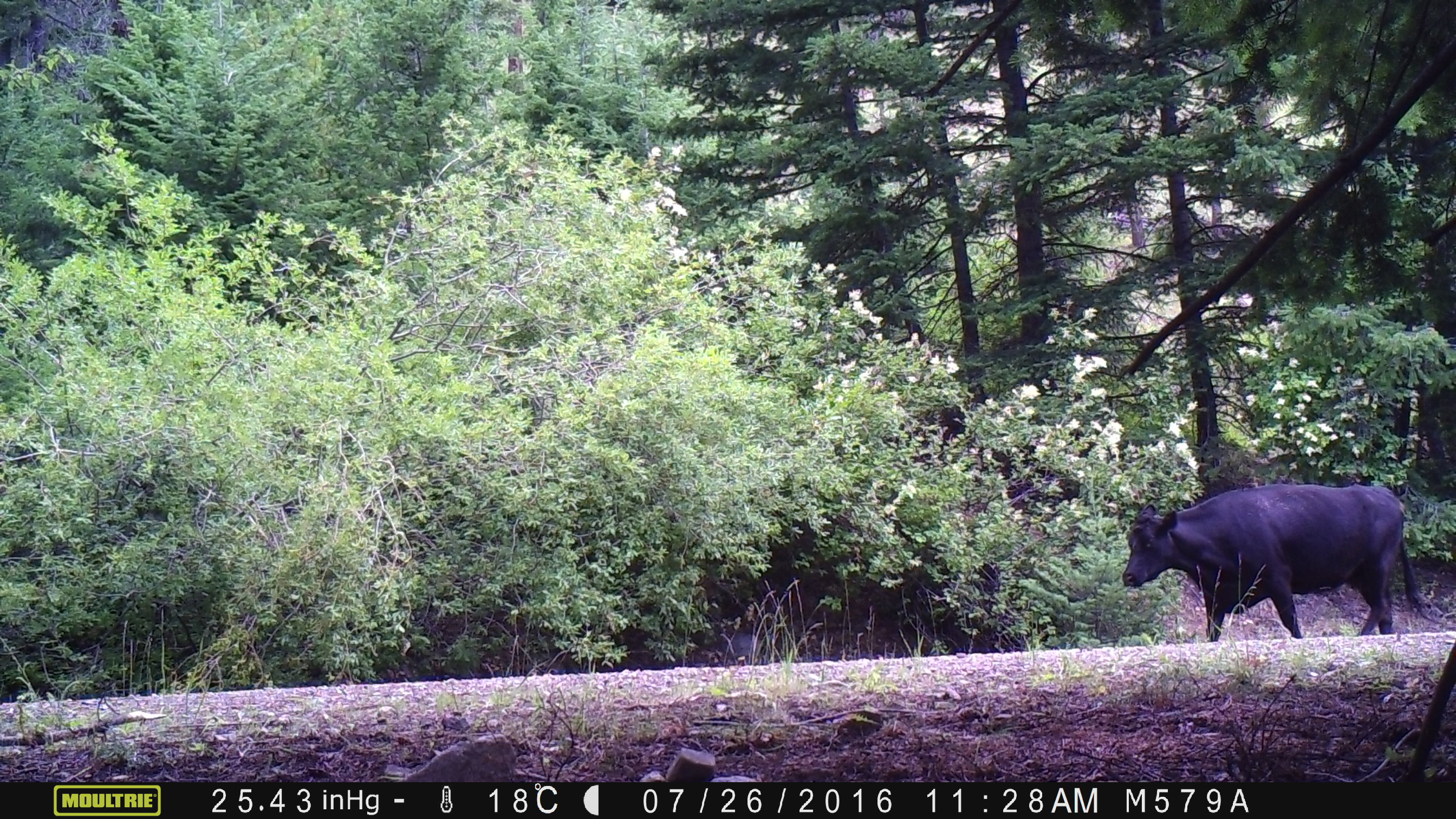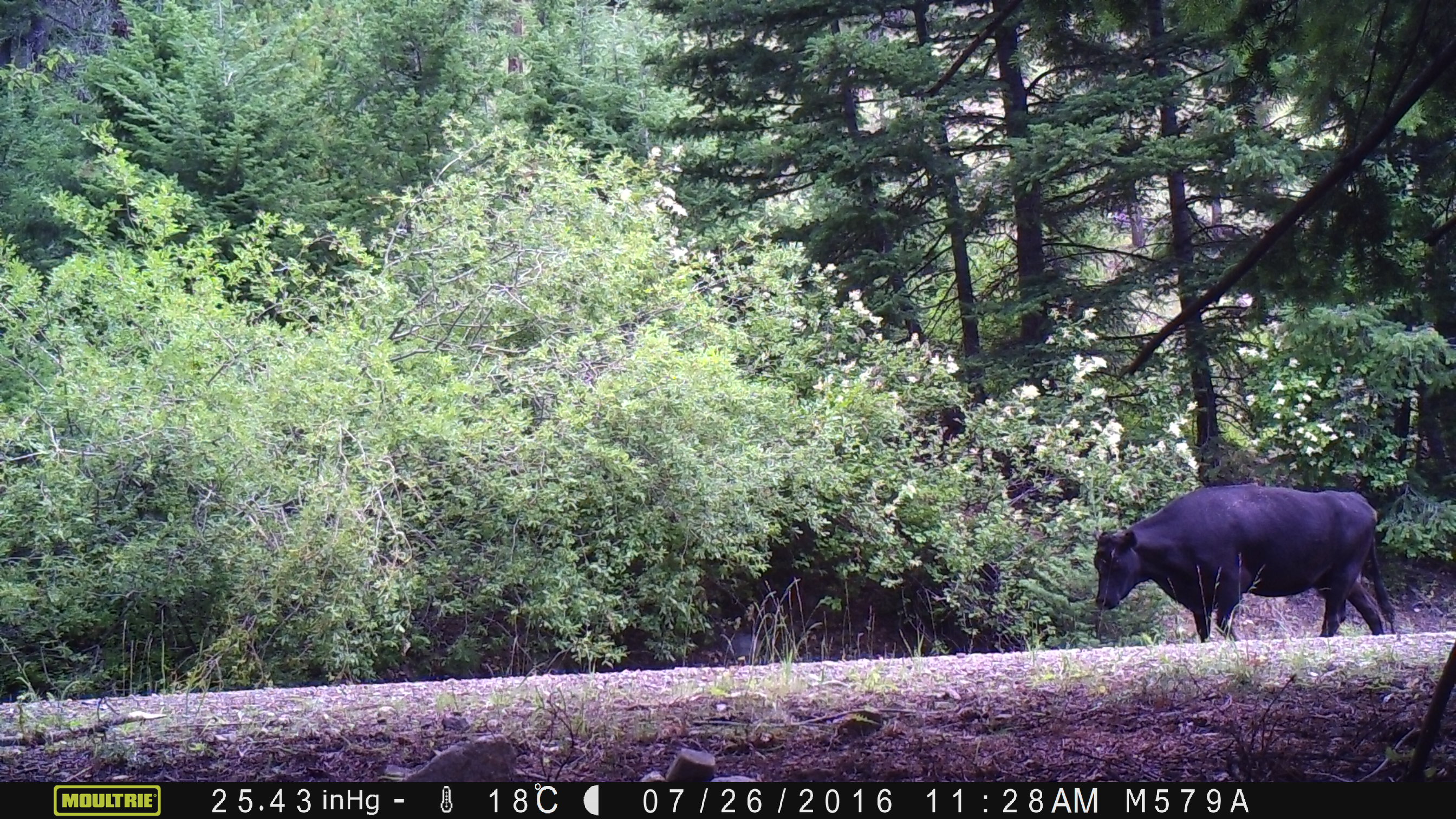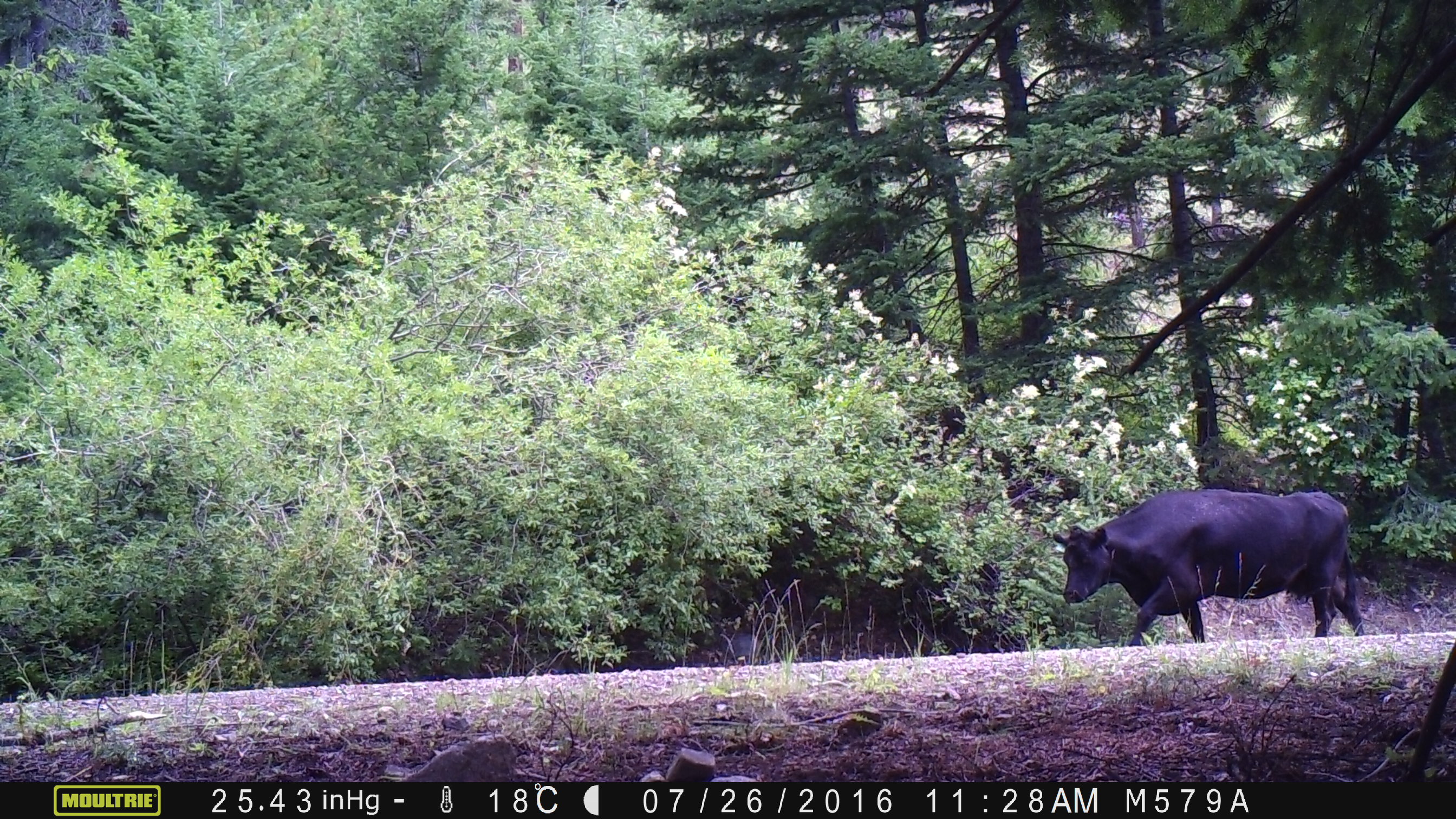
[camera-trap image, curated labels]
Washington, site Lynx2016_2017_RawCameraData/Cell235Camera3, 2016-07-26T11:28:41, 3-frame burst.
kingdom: Animalia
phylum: Chordata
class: Mammalia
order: Artiodactyla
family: Bovidae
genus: Bos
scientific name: Bos taurus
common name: domestic cattle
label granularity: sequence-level